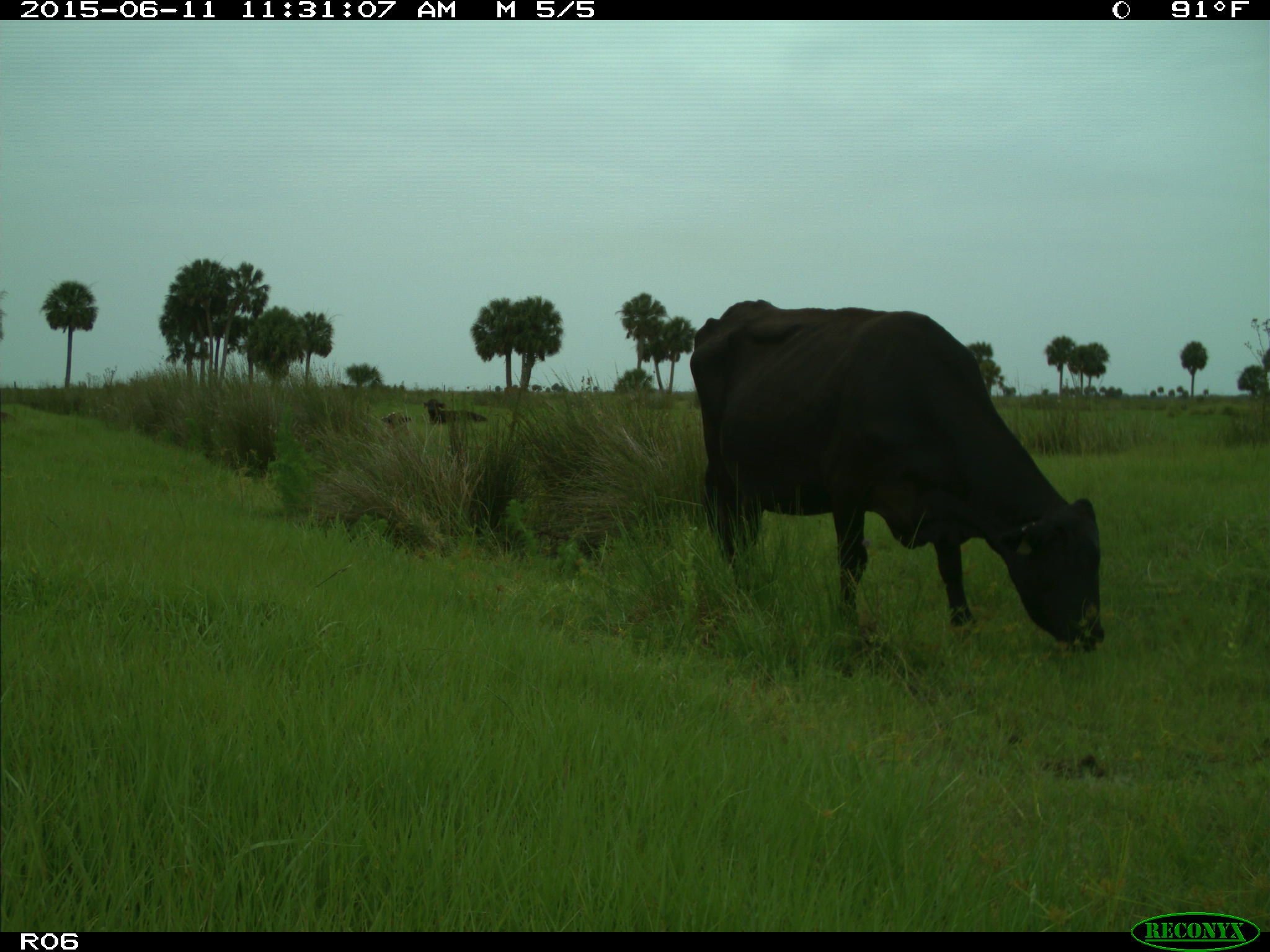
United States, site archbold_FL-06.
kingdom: Animalia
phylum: Chordata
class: Mammalia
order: Artiodactyla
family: Bovidae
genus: Bos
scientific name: Bos taurus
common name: domestic cow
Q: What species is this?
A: Bos taurus (domestic cow).